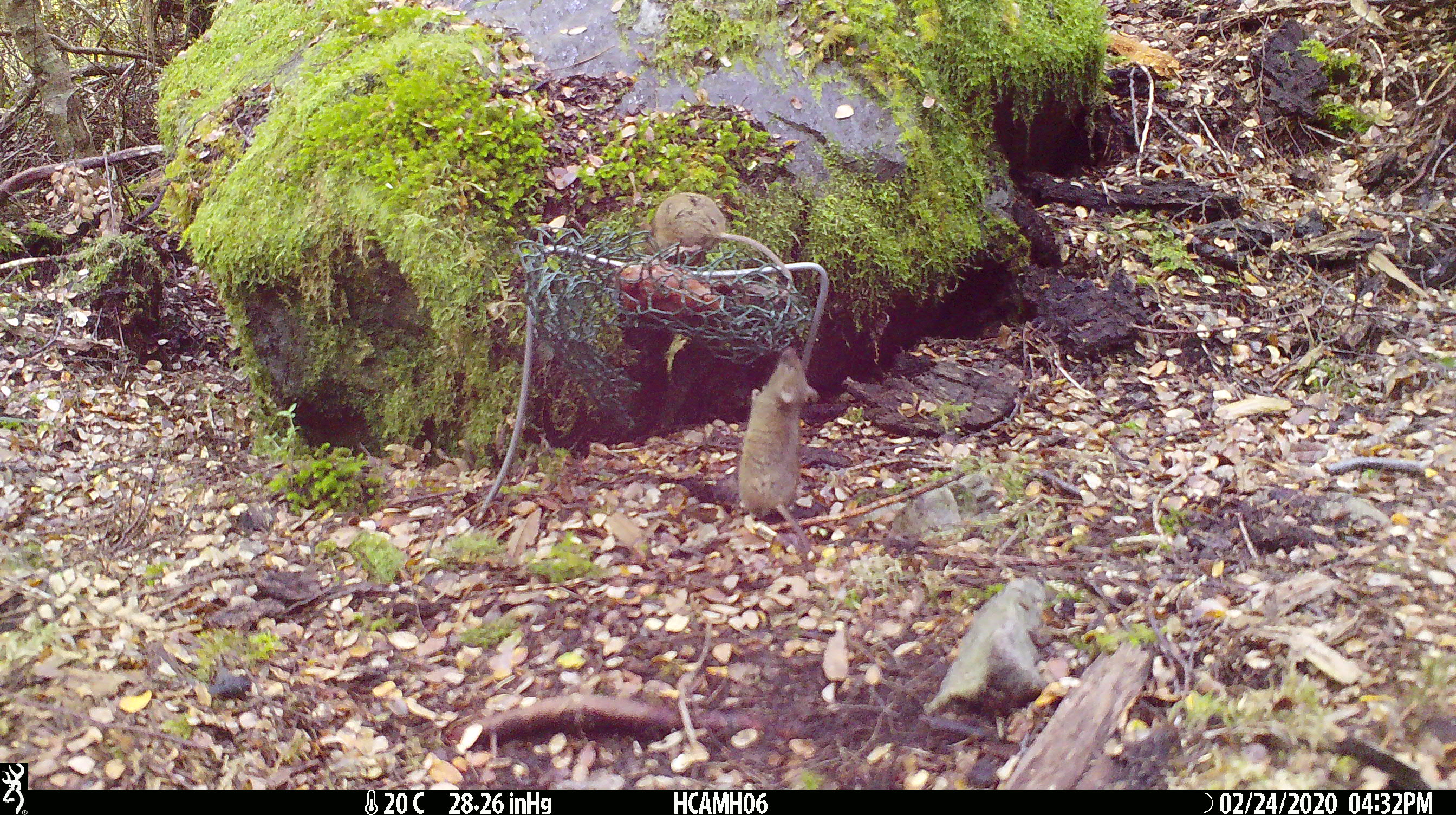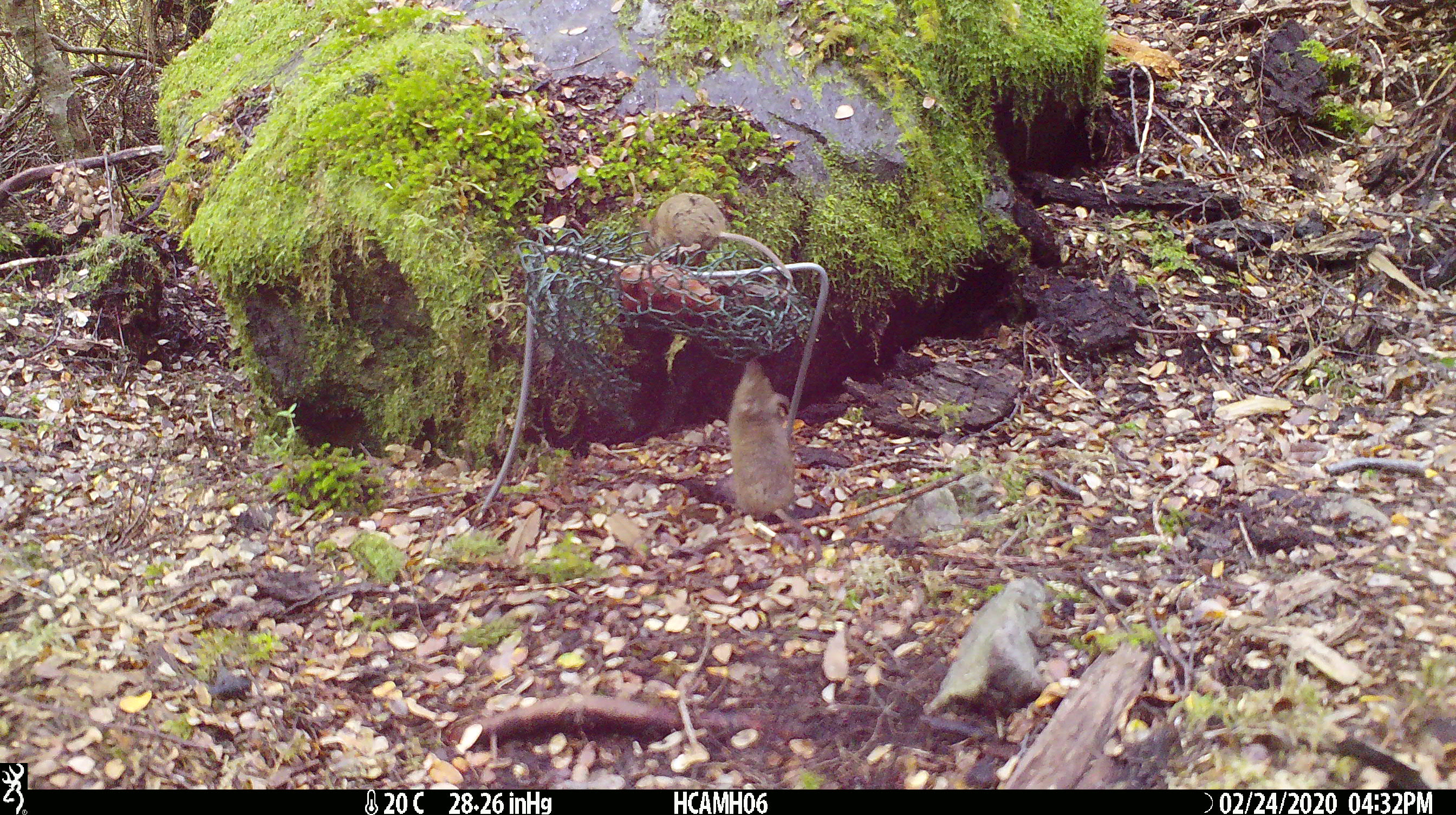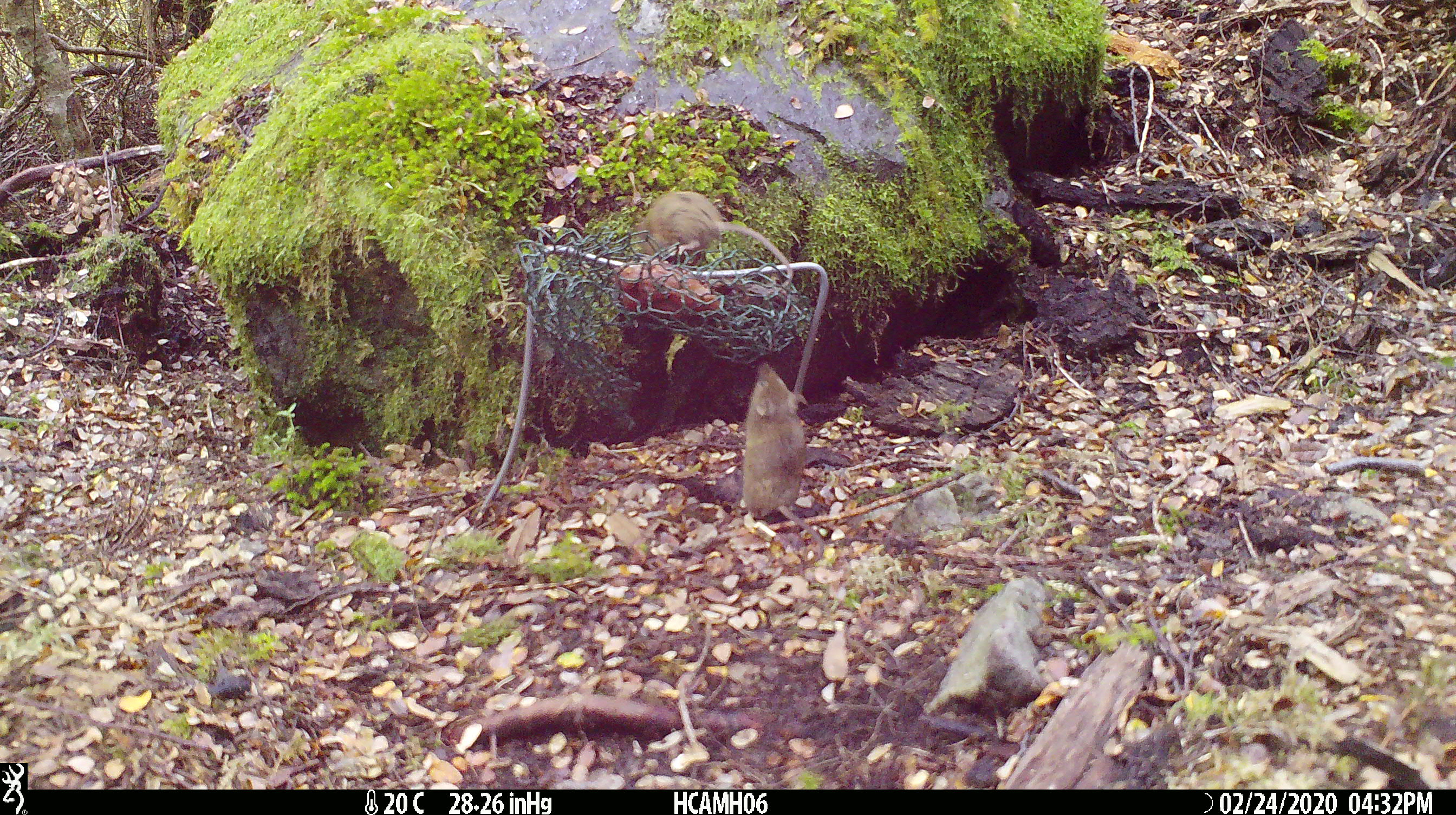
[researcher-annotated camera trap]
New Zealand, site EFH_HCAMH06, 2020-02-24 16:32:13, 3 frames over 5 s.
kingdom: Animalia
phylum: Chordata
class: Mammalia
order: Rodentia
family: Muridae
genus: Mus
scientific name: Mus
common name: mouse